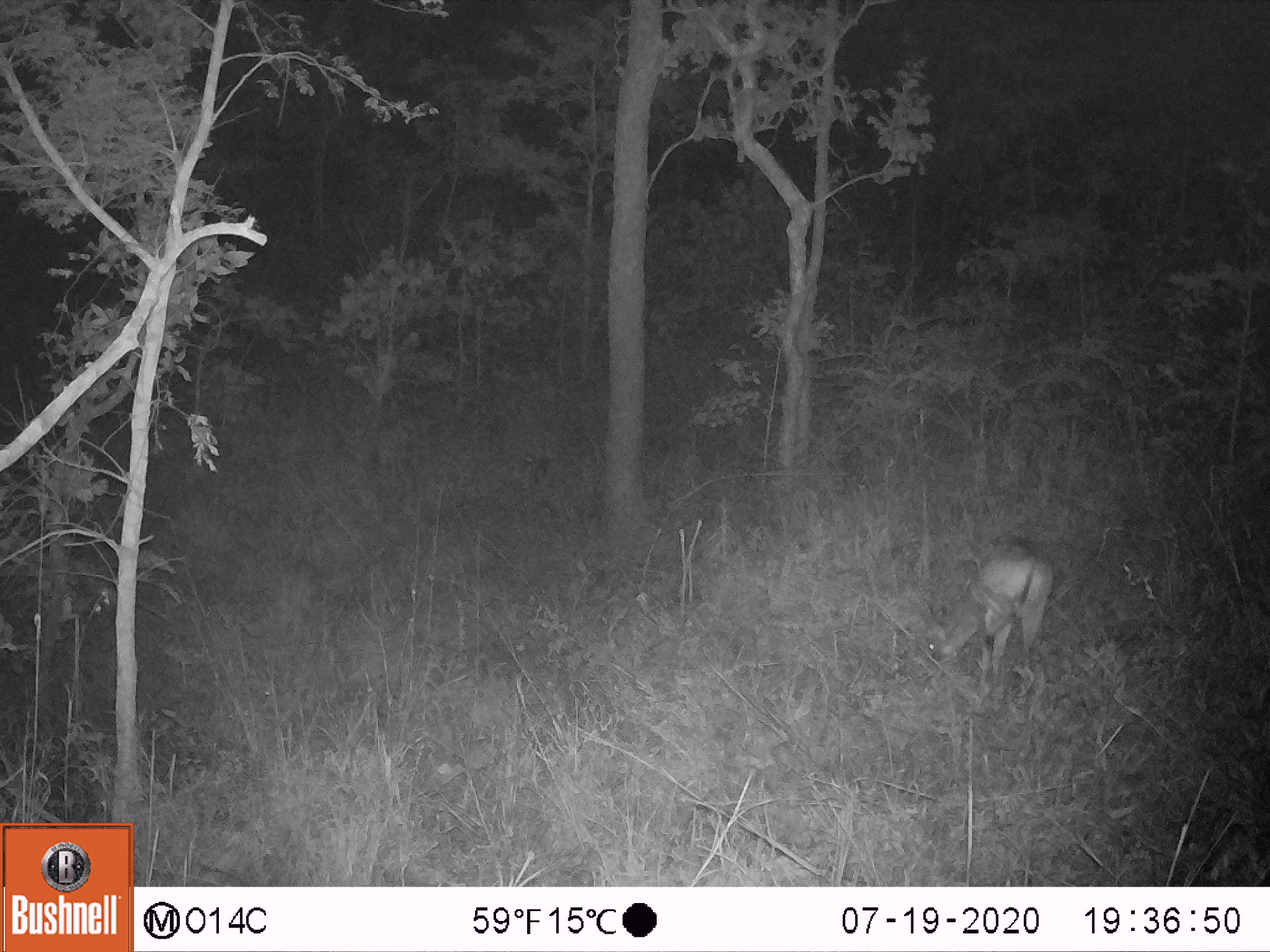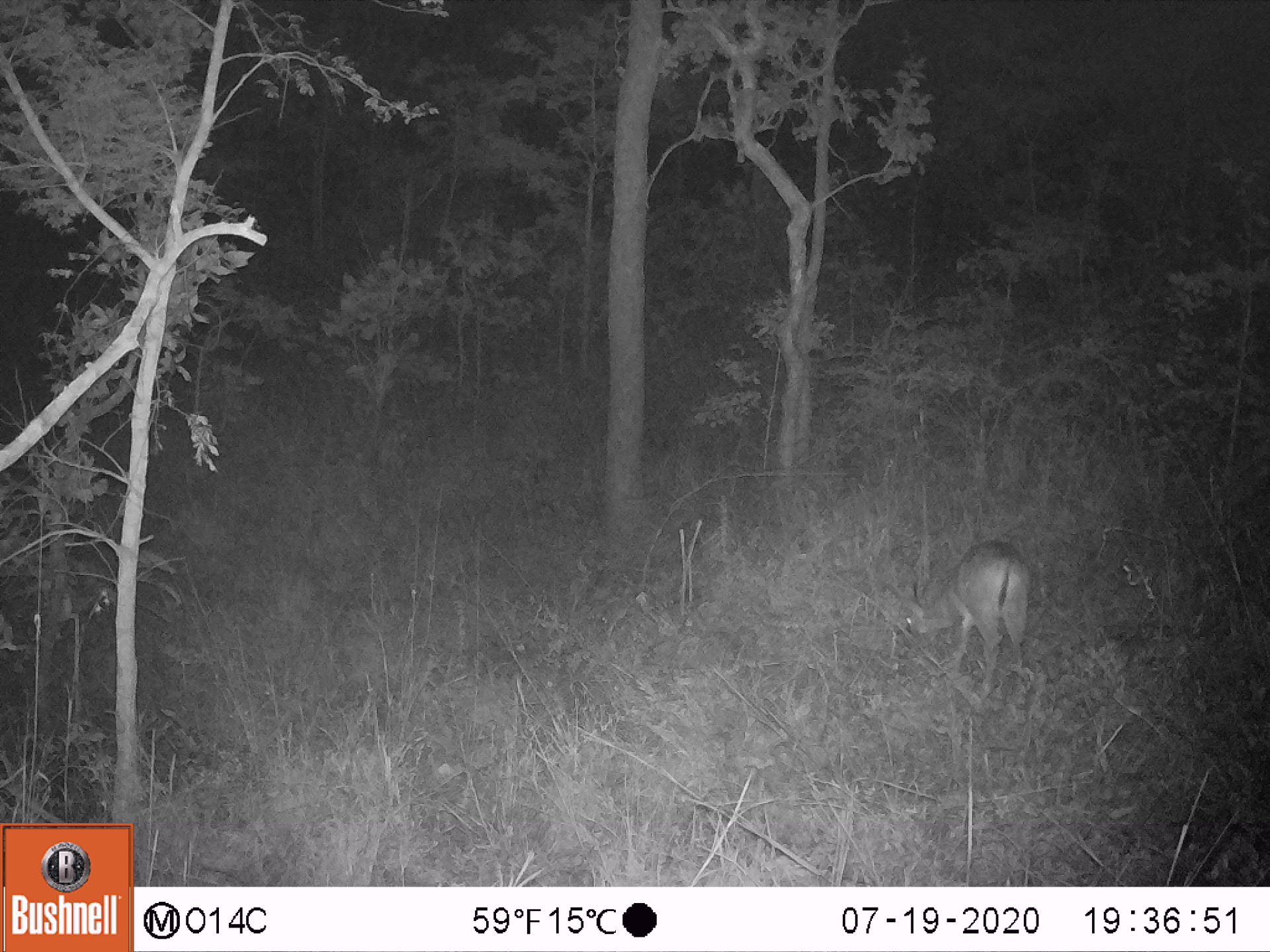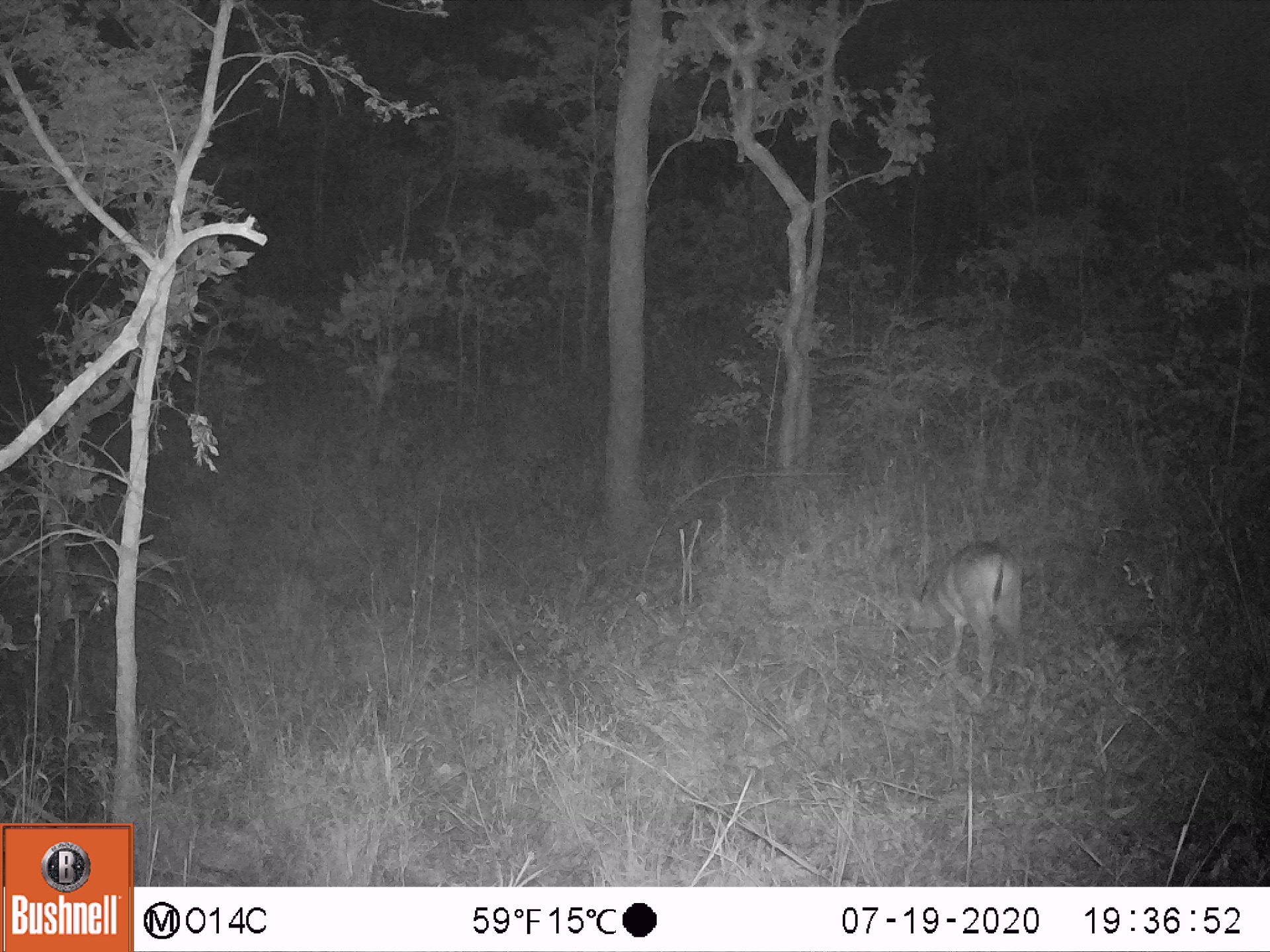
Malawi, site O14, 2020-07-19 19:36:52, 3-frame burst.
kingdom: Animalia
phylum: Chordata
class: Mammalia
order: Artiodactyla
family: Bovidae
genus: Sylvicapra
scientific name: Sylvicapra grimmia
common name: common duiker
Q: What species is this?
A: Common duiker (Sylvicapra grimmia).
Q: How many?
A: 1.